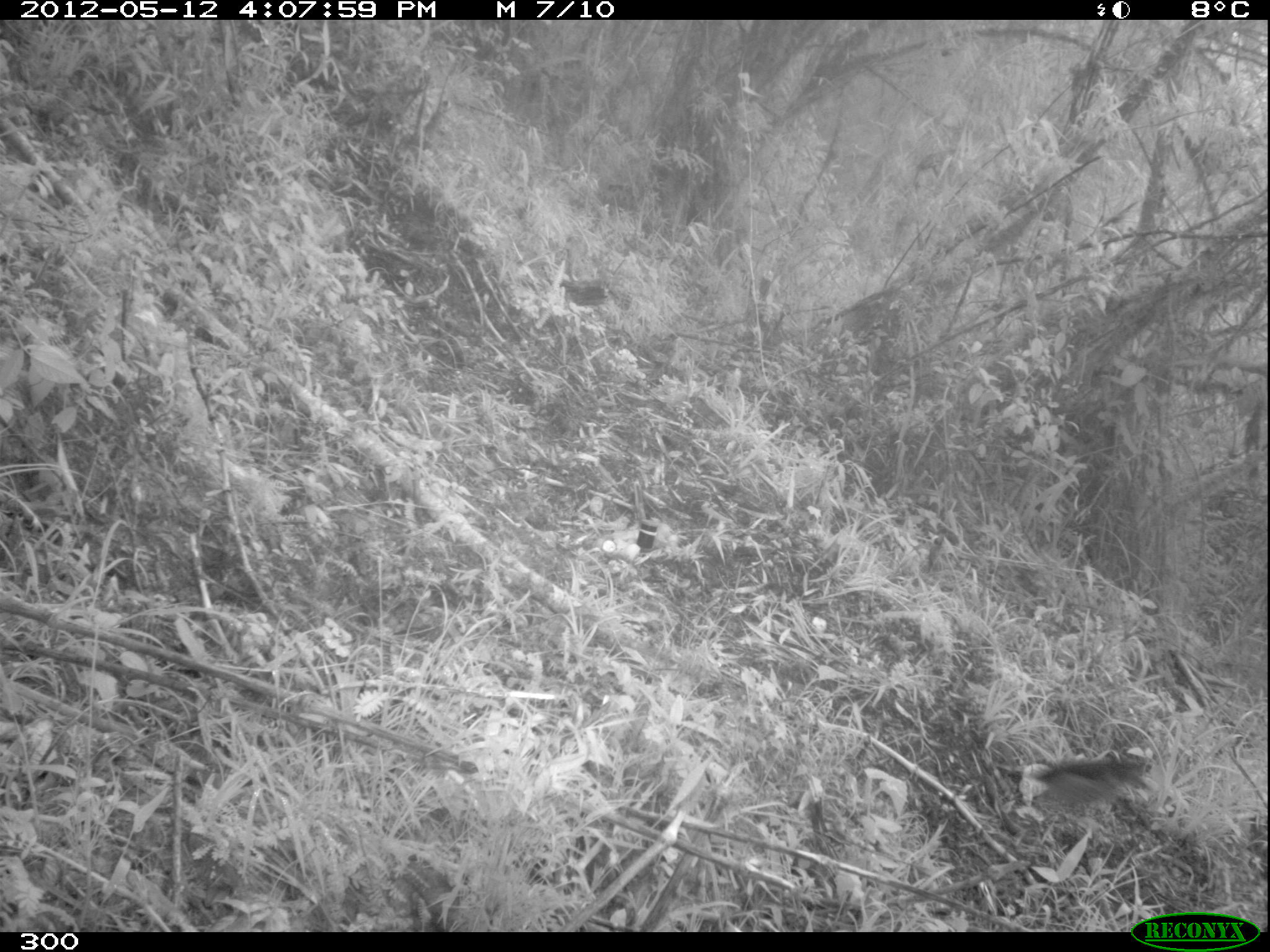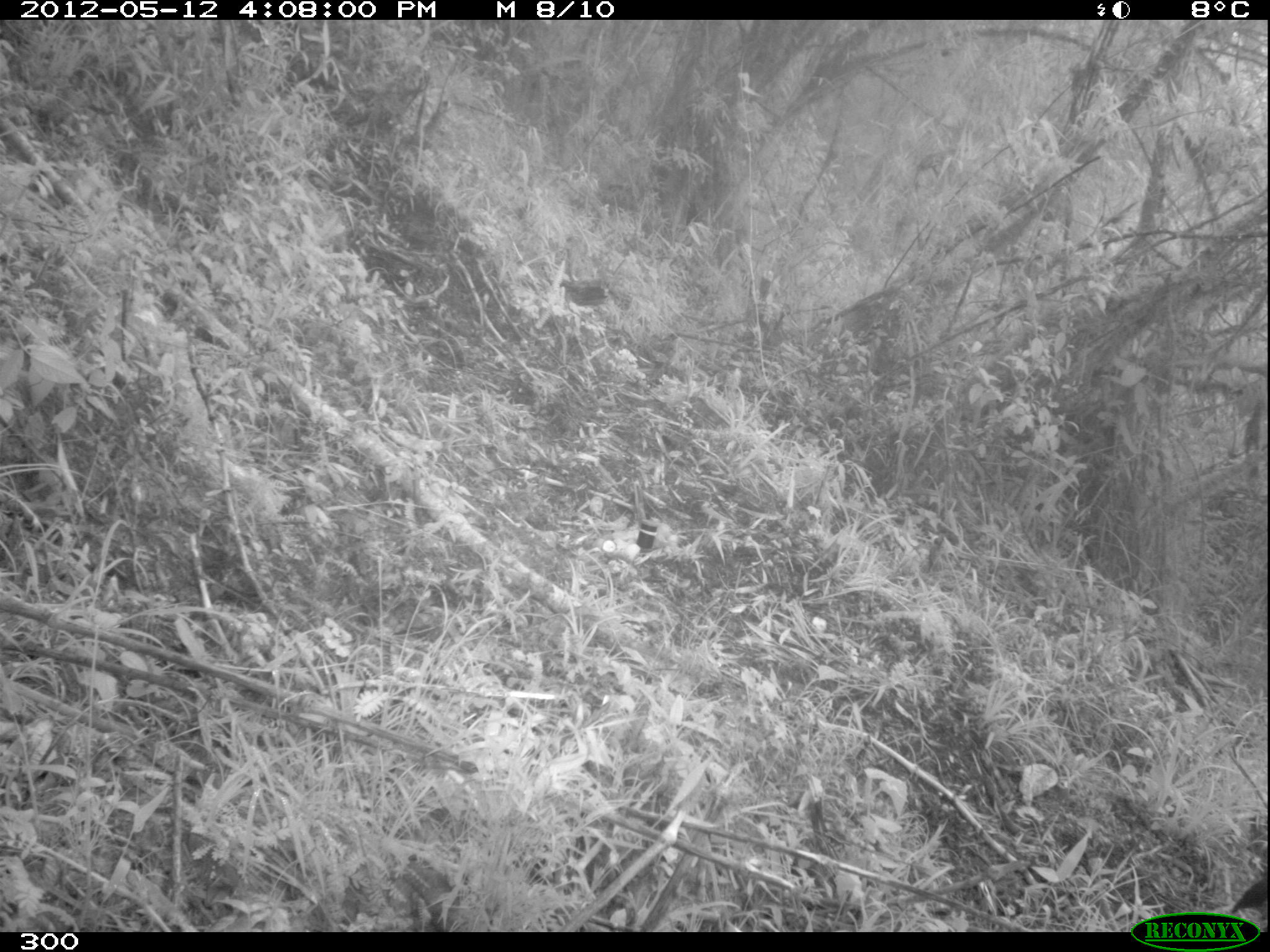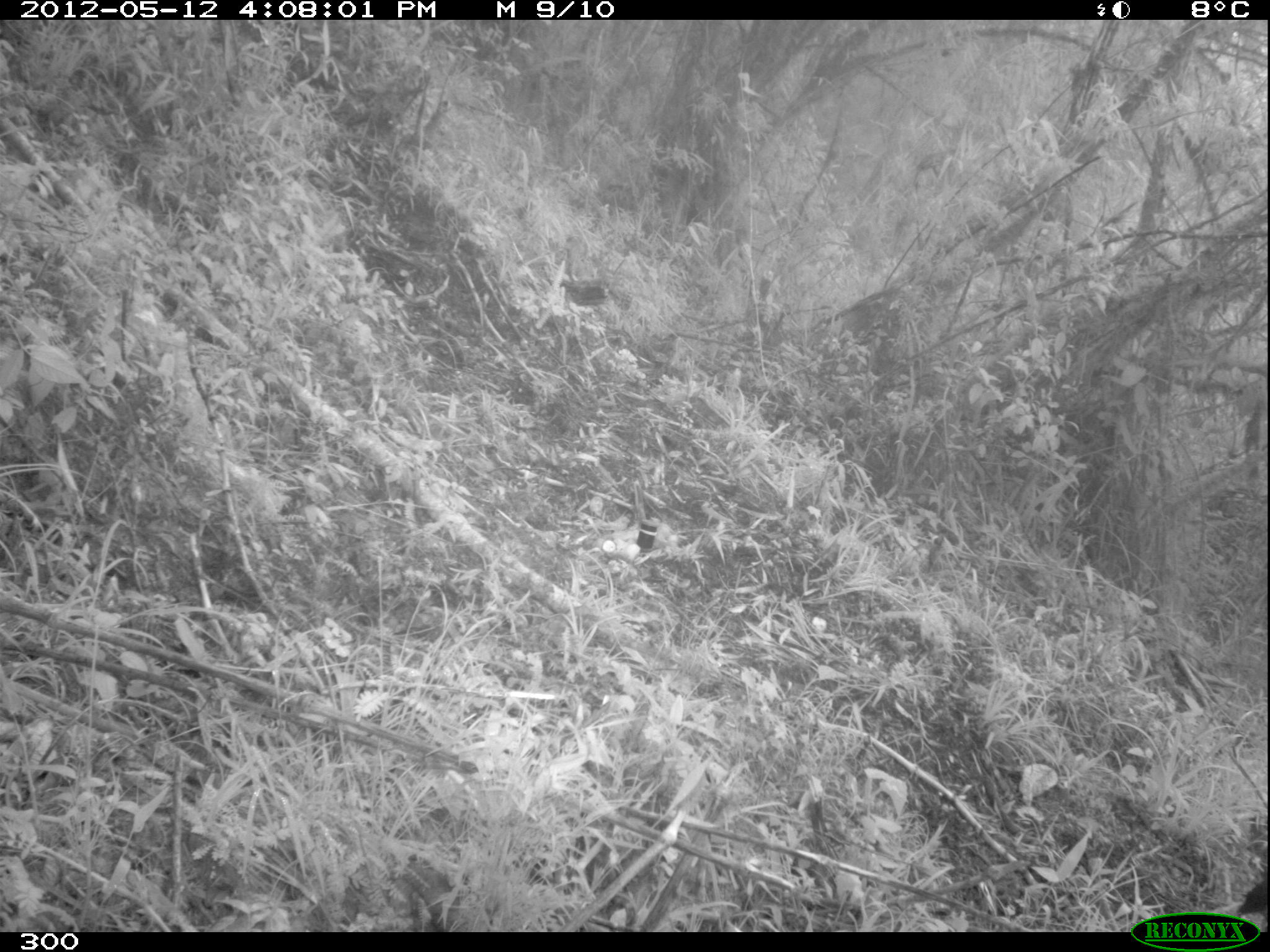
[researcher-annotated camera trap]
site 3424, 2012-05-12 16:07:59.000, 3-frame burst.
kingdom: Animalia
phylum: Chordata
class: Aves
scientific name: Aves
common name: bird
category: unknown bird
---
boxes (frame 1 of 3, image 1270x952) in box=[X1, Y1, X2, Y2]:
unknown bird: box=[1017, 751, 1152, 847]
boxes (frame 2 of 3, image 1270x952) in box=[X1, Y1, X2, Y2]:
unknown bird: box=[1229, 876, 1268, 932]